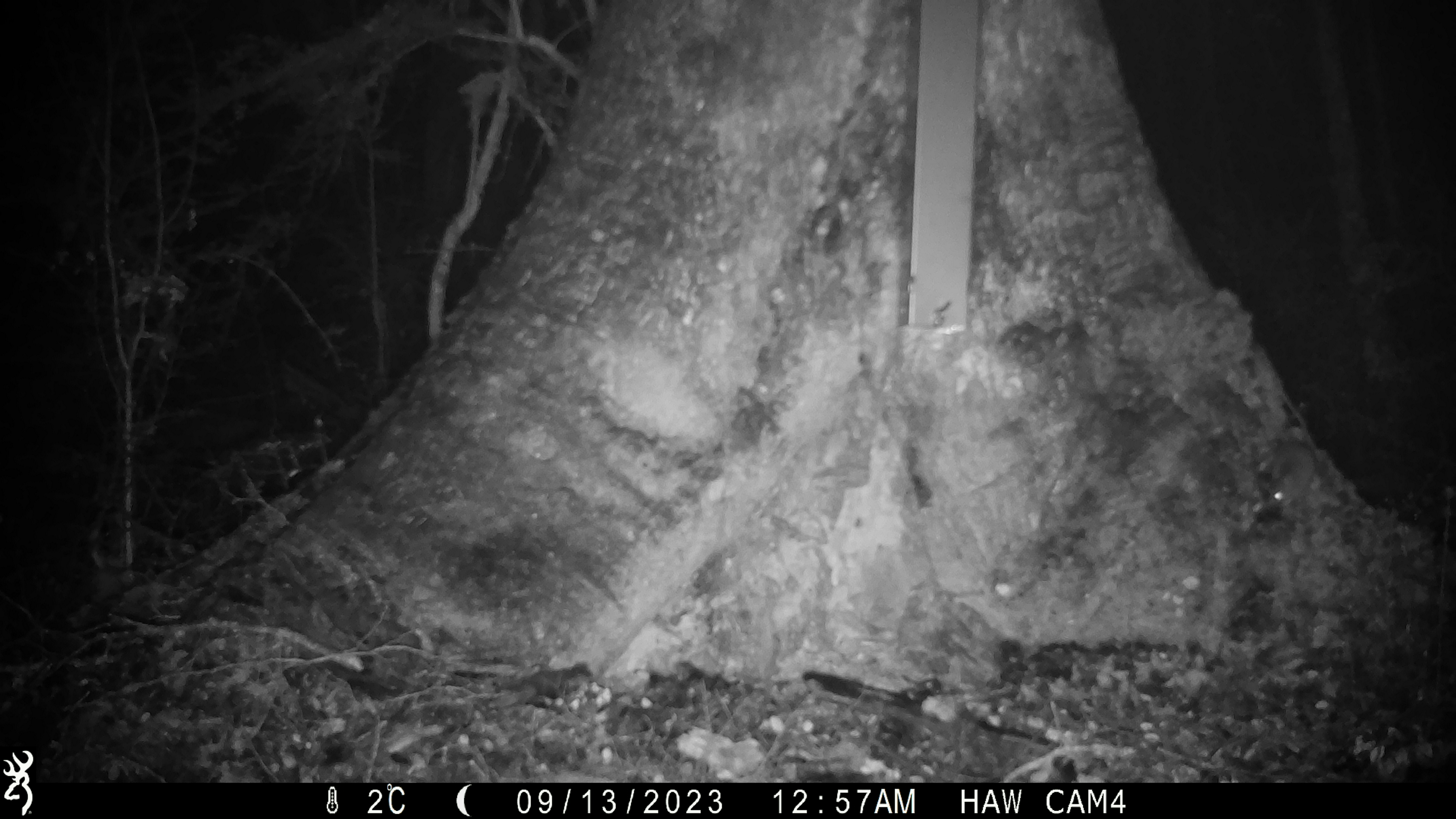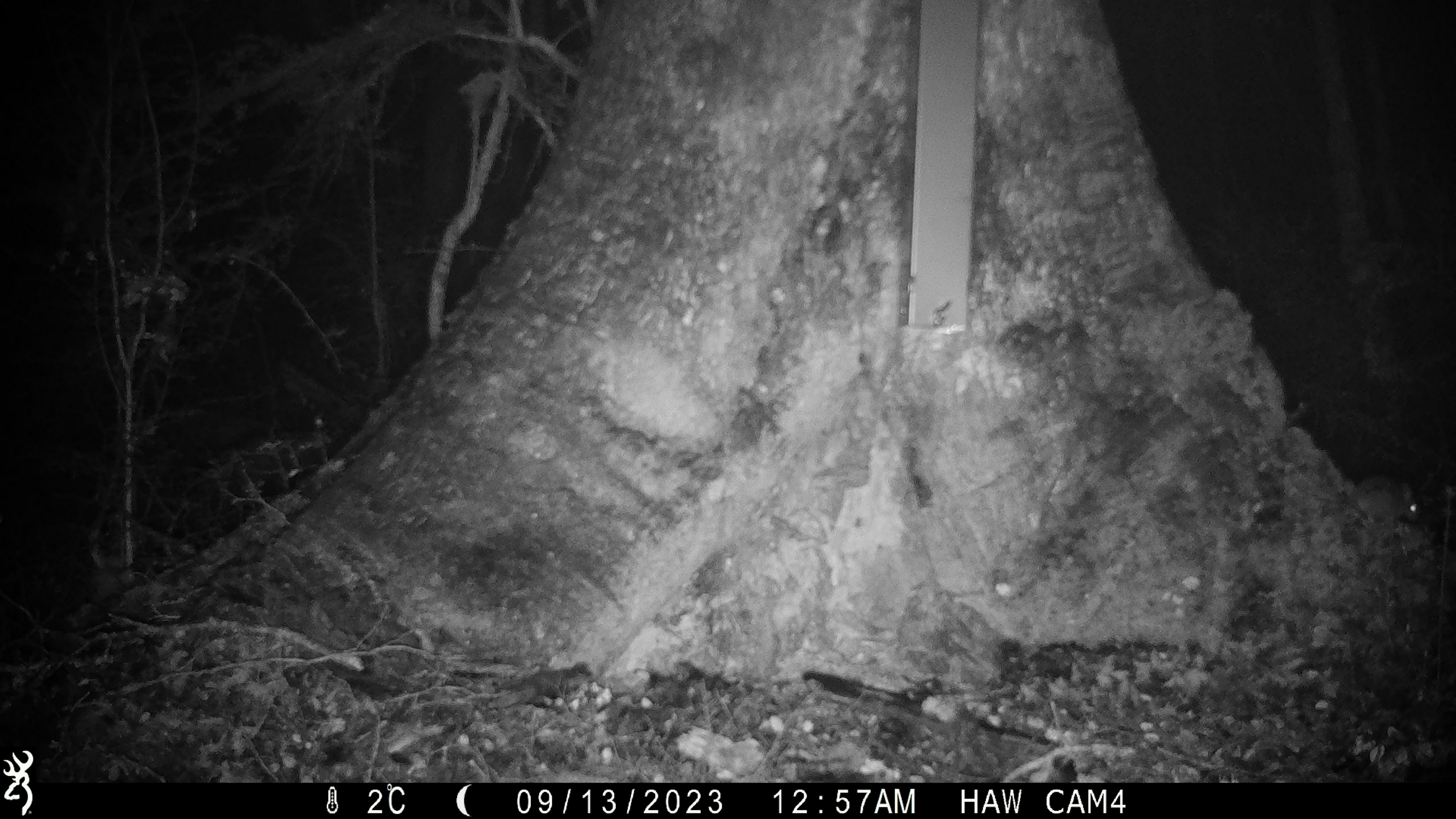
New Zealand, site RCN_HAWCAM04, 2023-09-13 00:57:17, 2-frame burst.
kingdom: Animalia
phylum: Chordata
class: Mammalia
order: Rodentia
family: Muridae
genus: Mus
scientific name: Mus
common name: mouse